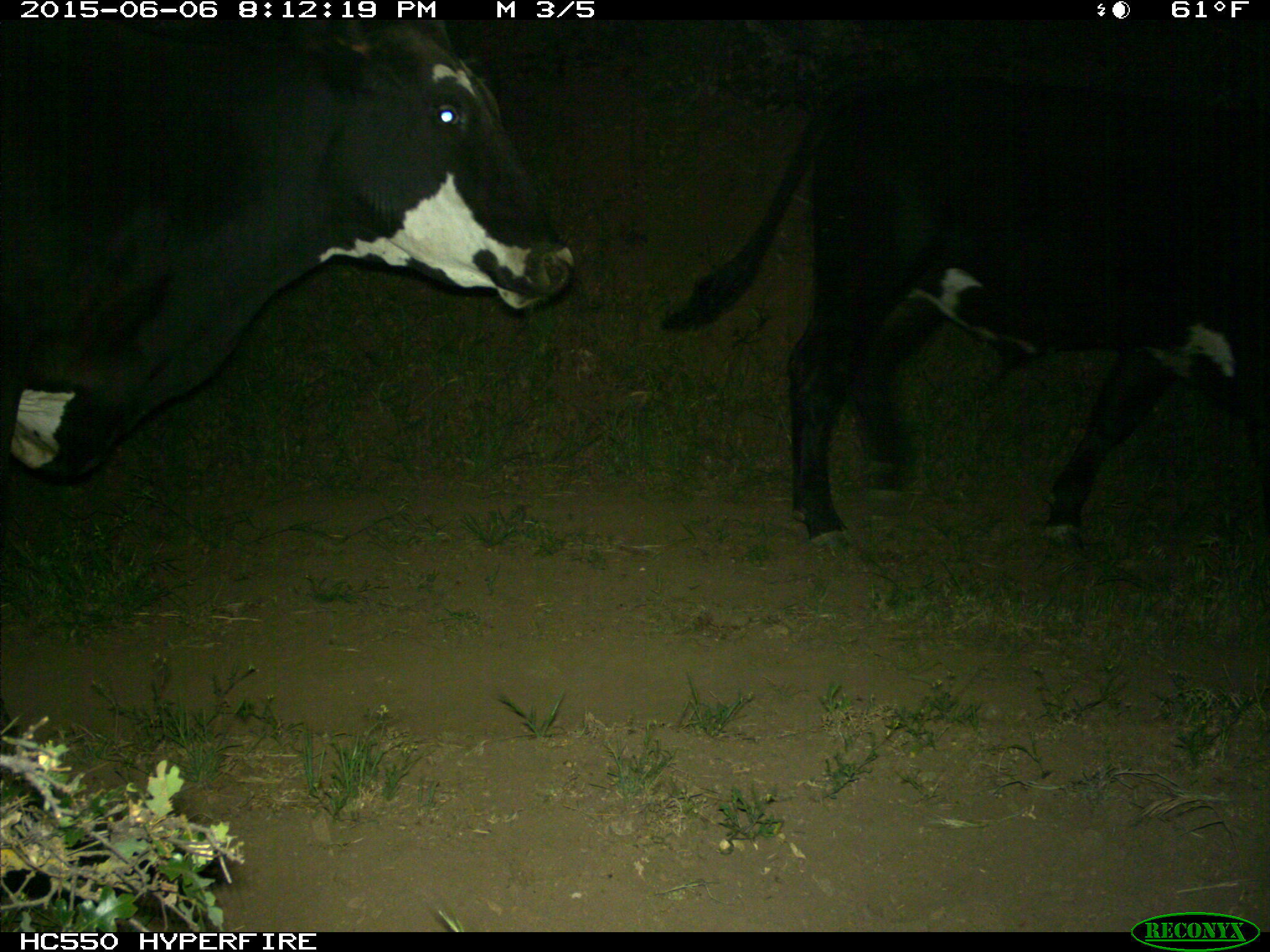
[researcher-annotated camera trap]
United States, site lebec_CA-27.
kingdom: Animalia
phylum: Chordata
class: Mammalia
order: Artiodactyla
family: Bovidae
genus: Bos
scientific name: Bos taurus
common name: domestic cow